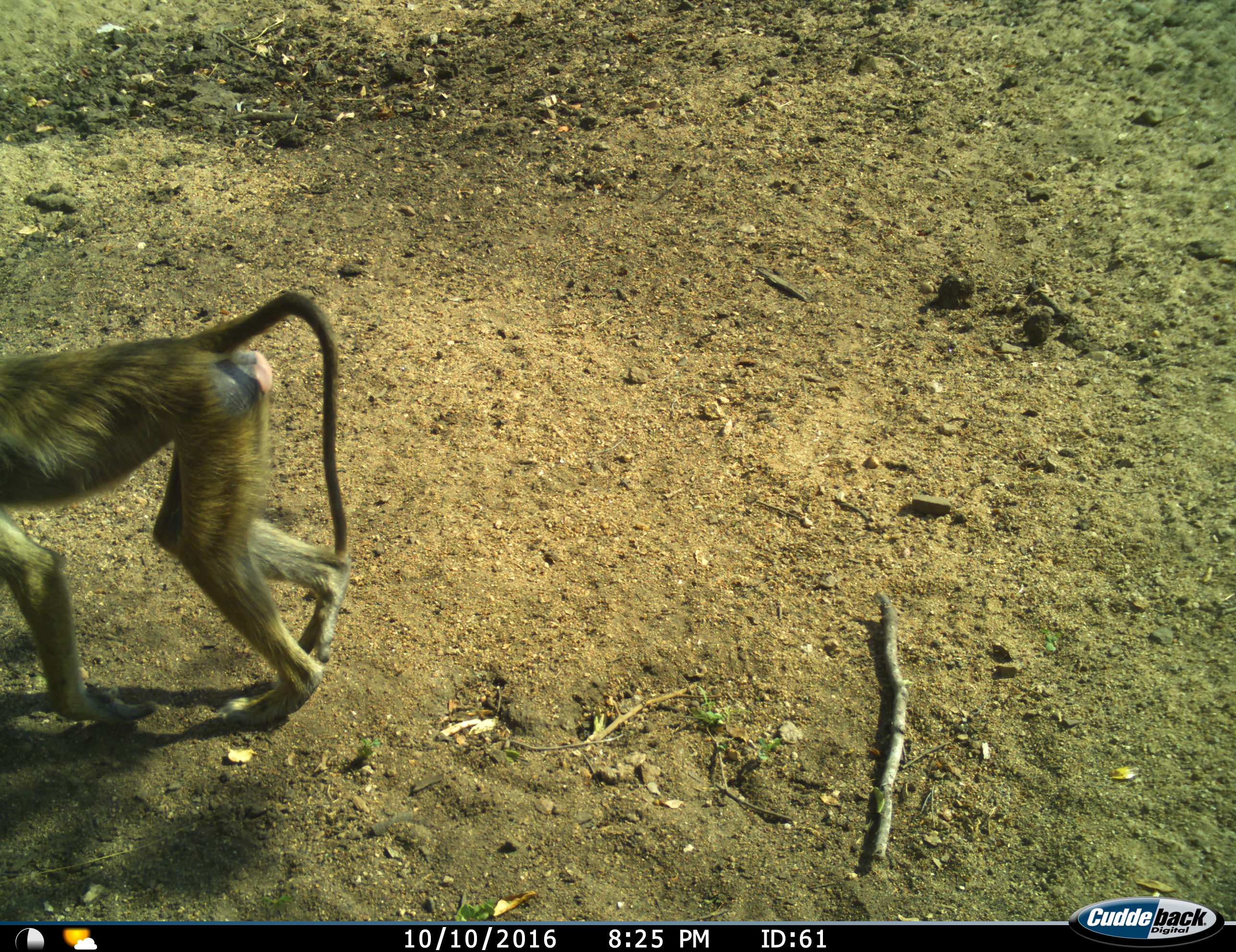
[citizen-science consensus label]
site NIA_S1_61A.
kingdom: Animalia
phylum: Chordata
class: Mammalia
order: Primates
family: Cercopithecidae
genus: Papio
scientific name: Papio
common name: baboon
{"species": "baboon (Papio)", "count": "1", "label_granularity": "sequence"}